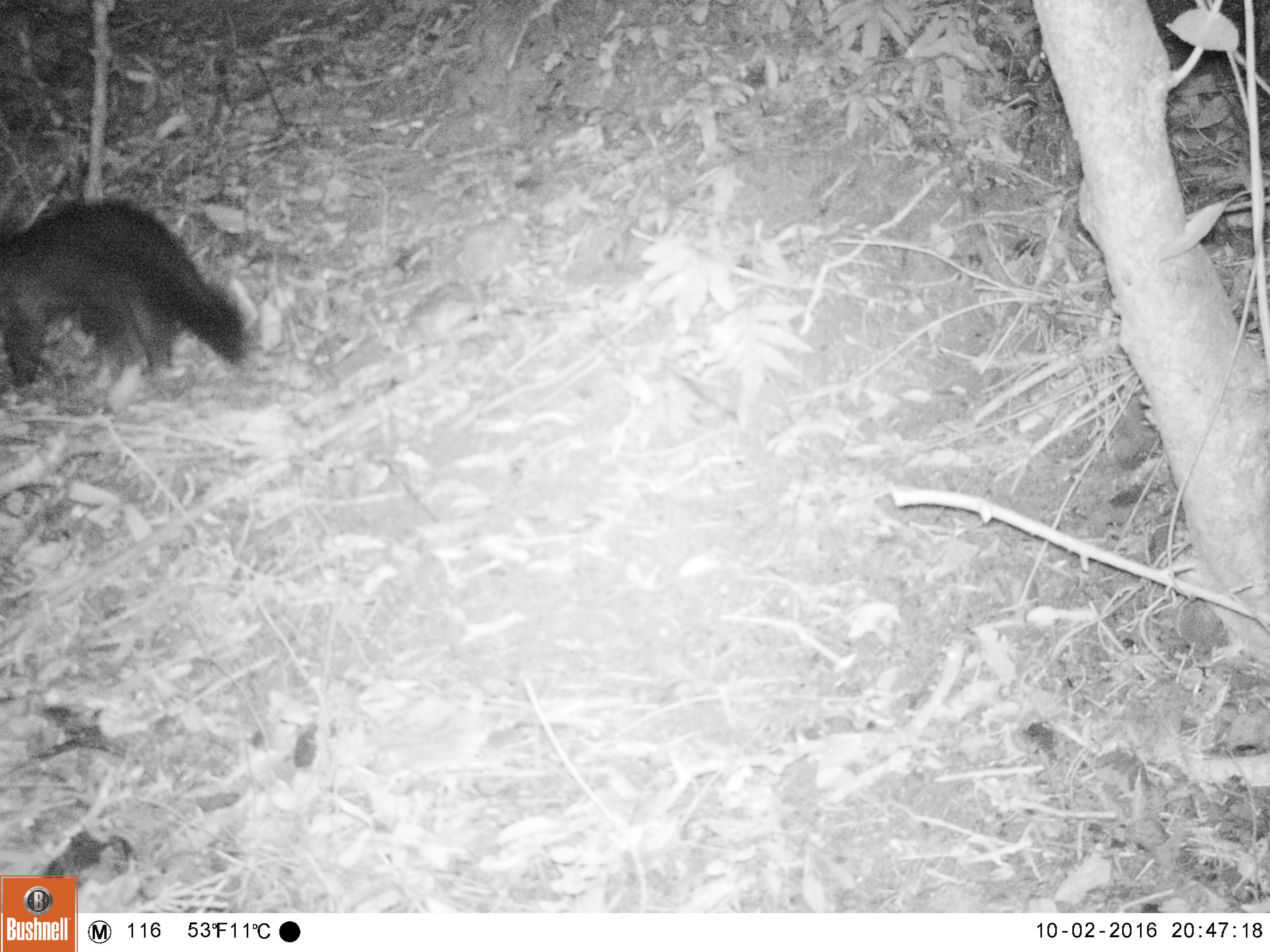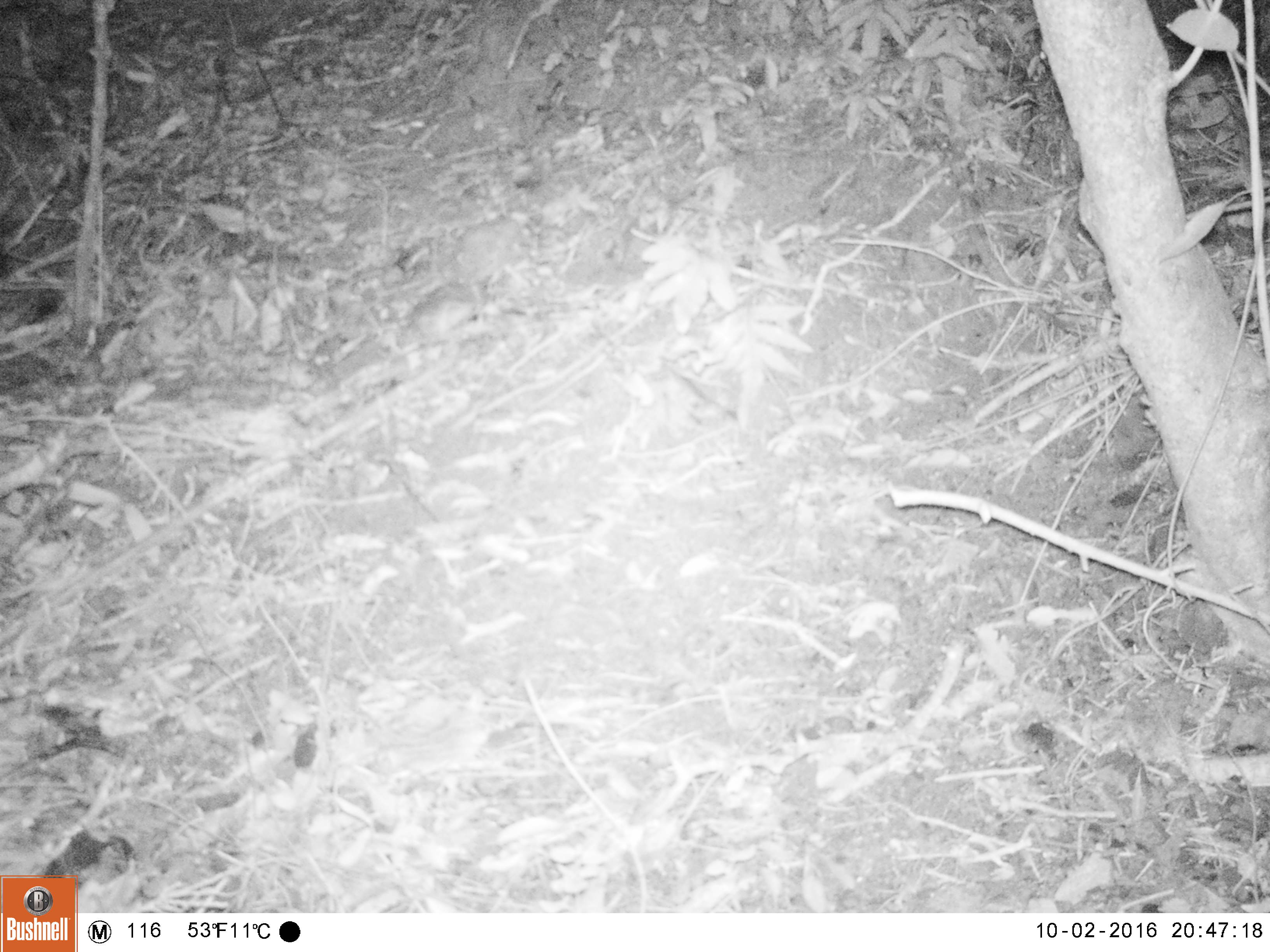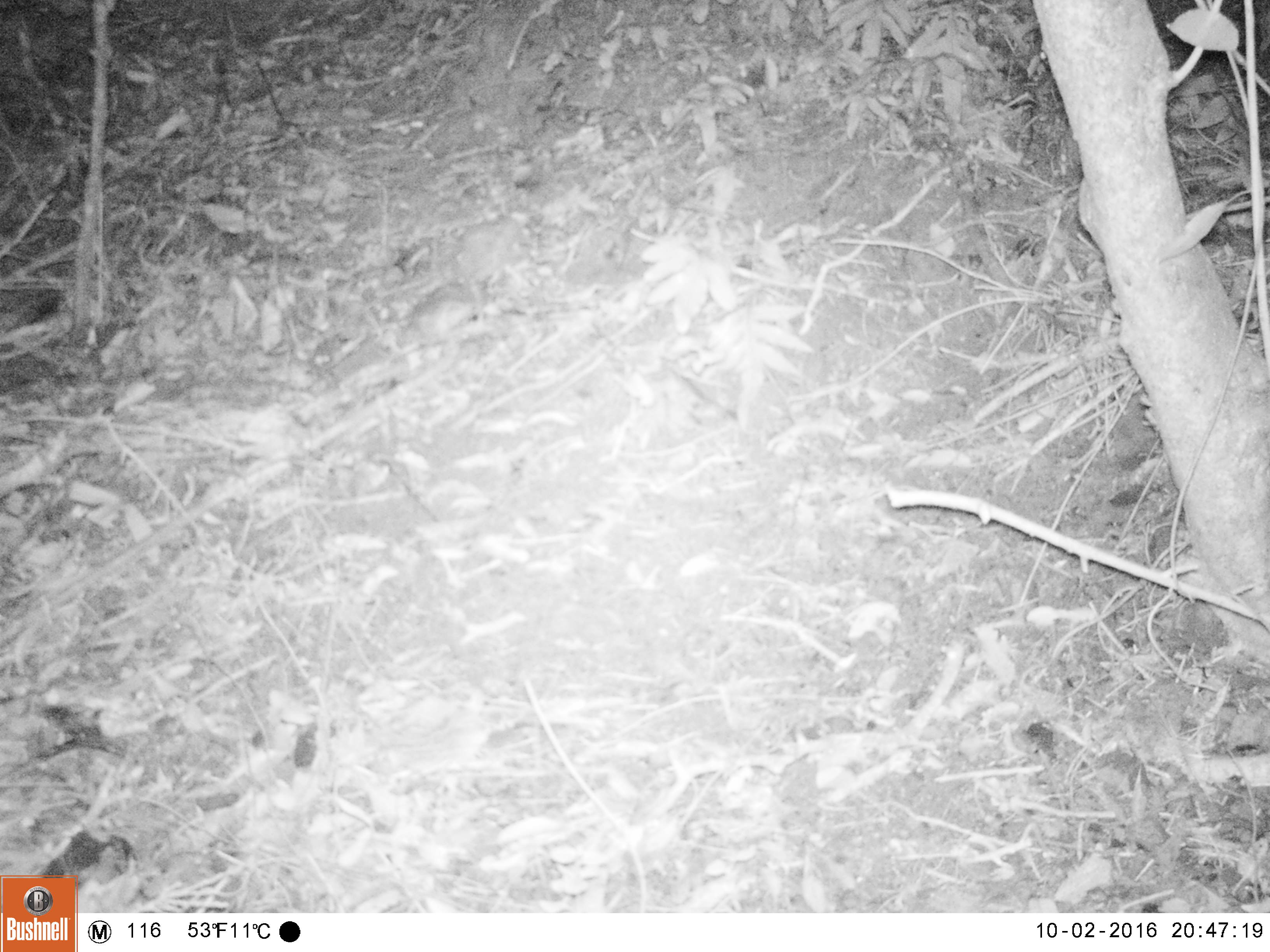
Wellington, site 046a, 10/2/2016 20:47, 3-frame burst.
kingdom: Animalia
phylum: Chordata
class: Mammalia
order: Carnivora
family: Felidae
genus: Felis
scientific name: Felis catus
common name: cat